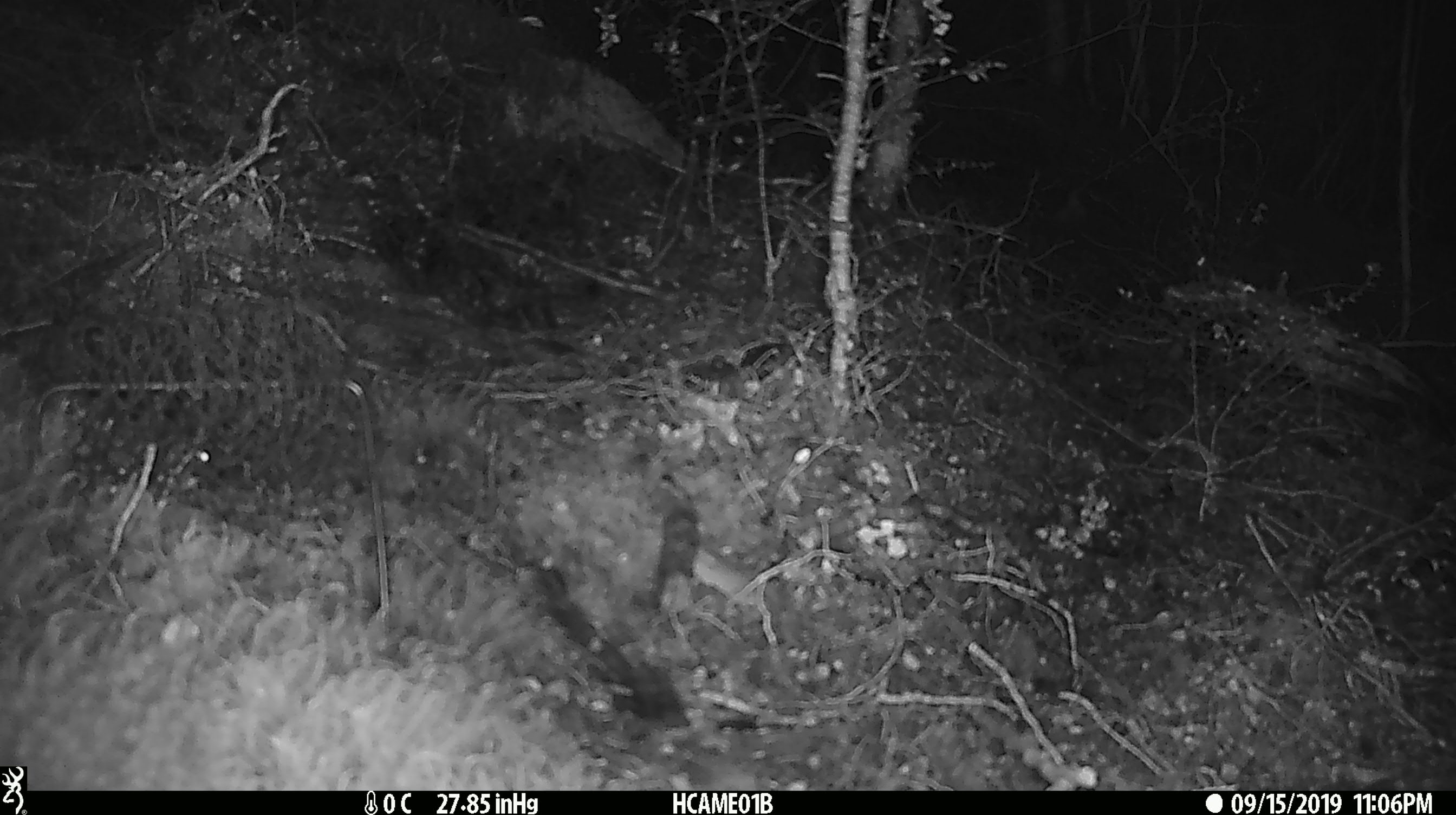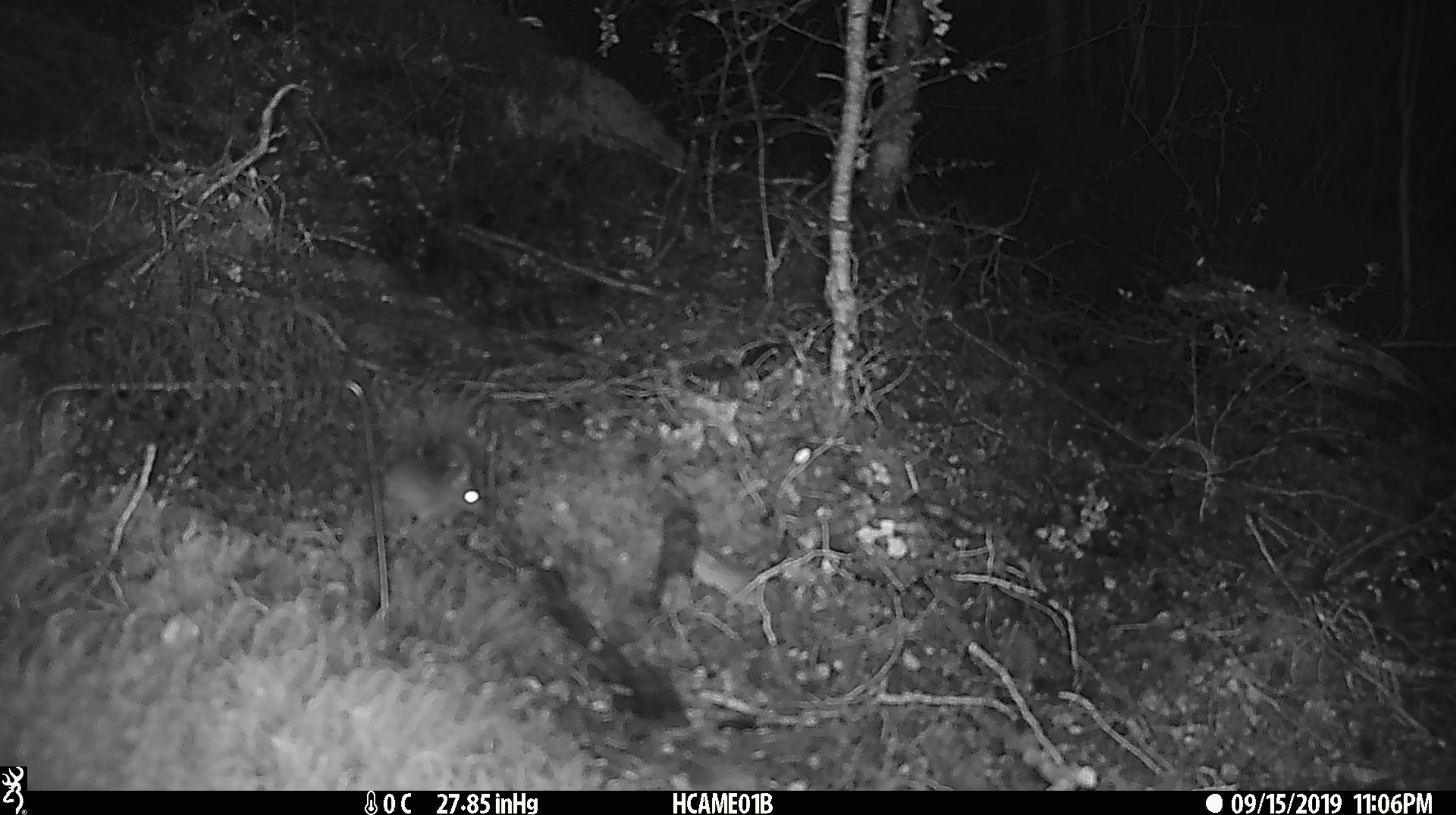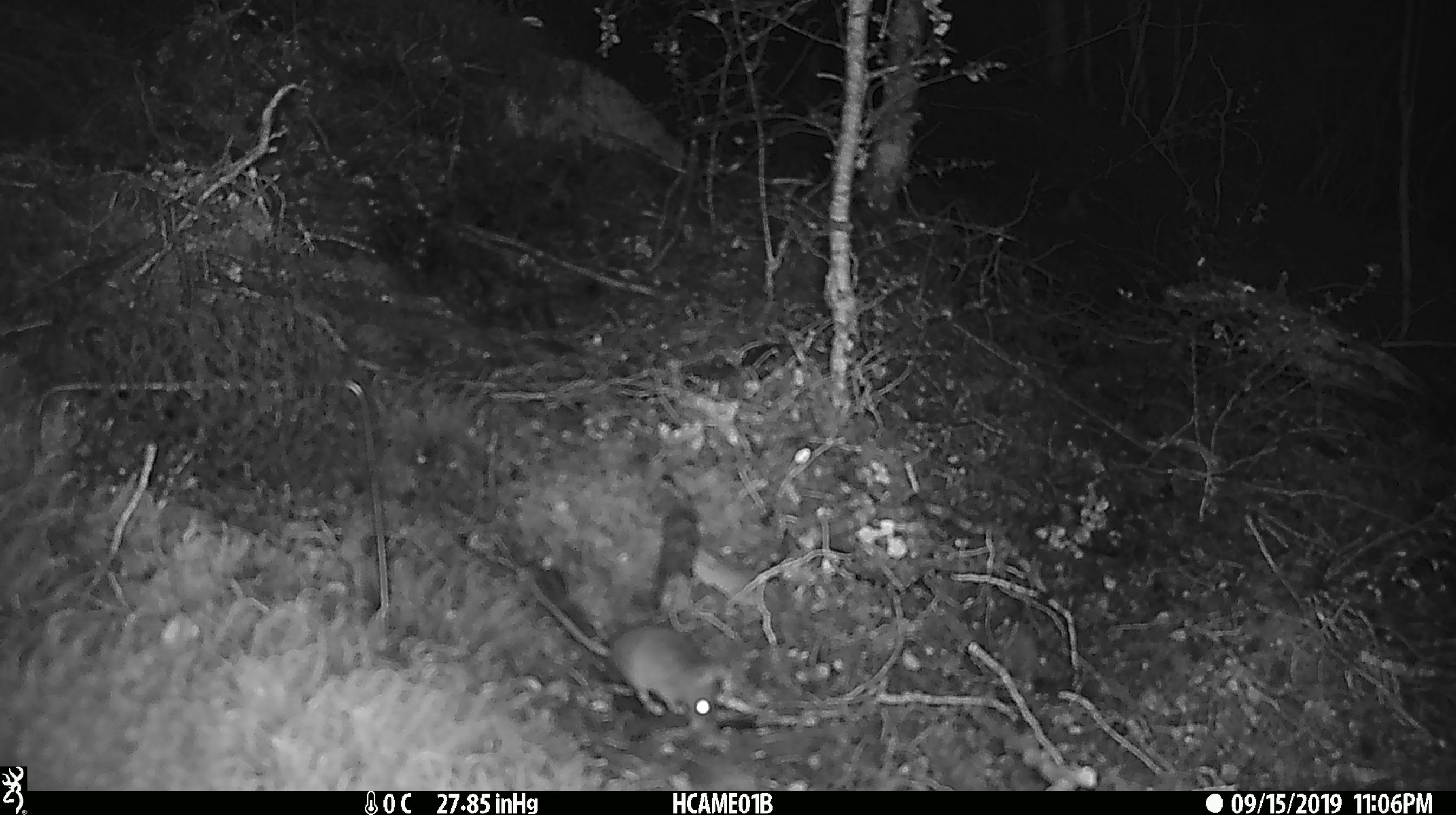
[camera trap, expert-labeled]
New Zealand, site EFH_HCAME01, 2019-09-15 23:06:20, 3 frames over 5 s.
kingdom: Animalia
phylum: Chordata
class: Mammalia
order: Rodentia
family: Muridae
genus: Mus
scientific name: Mus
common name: mouse